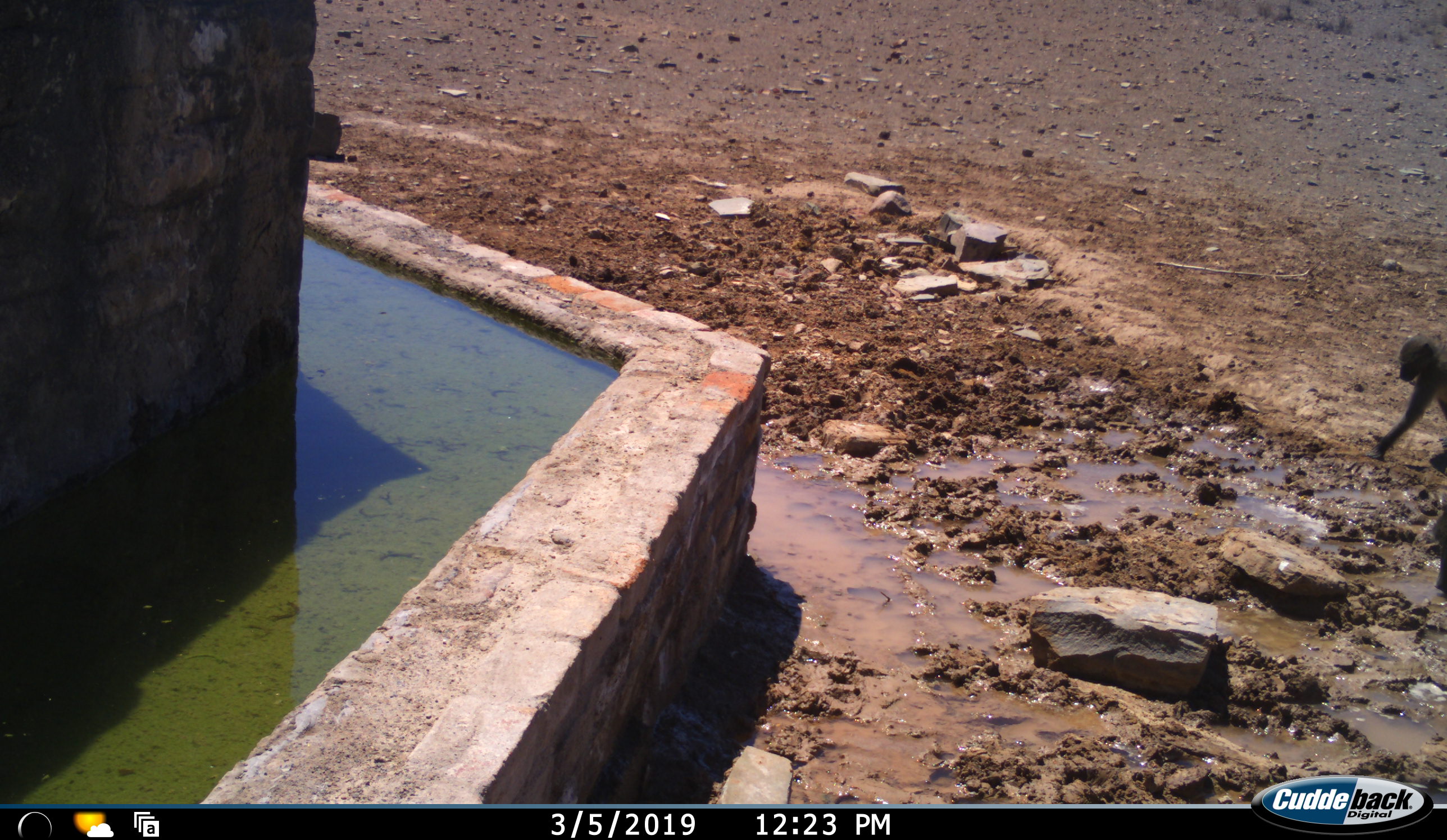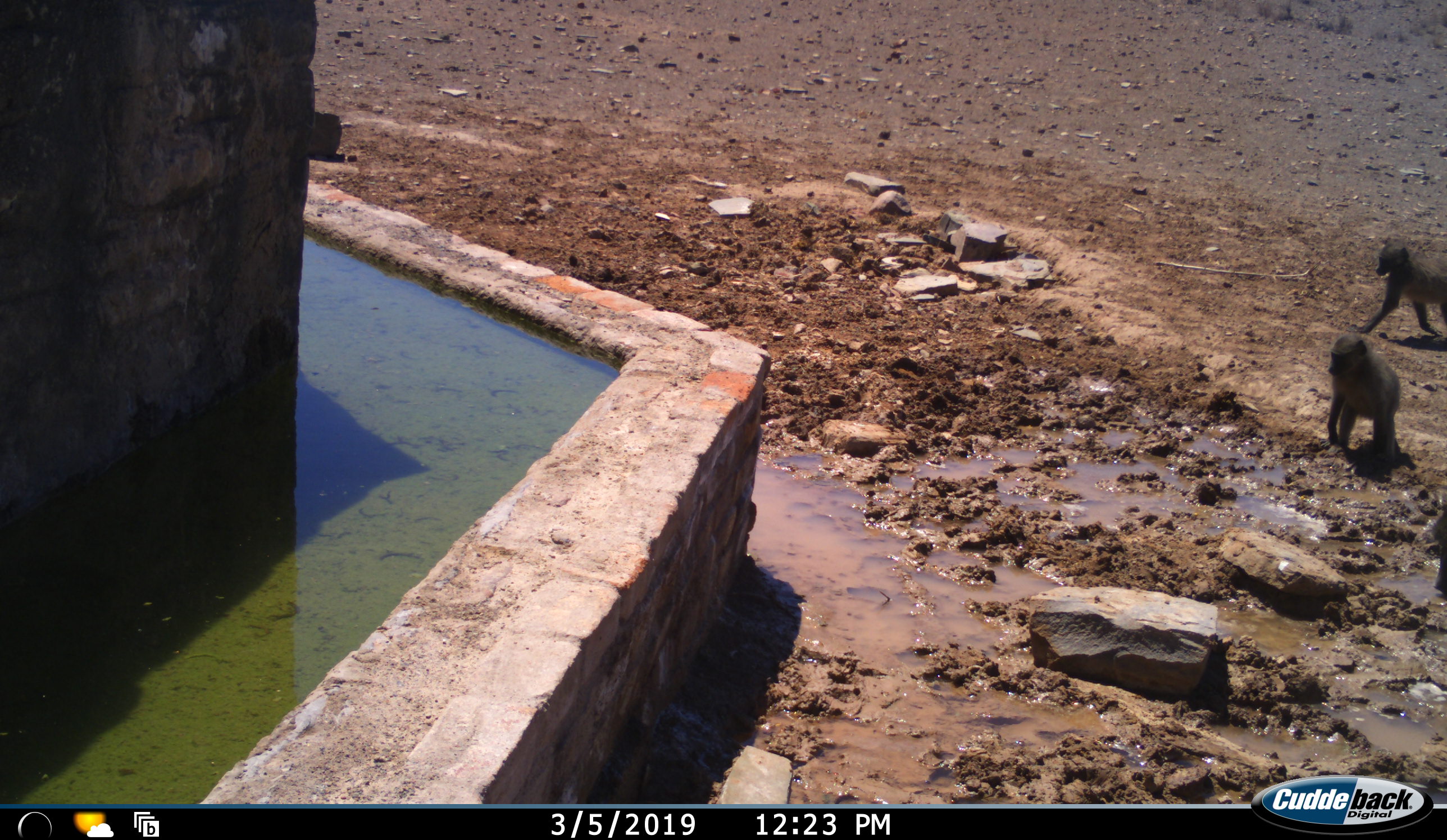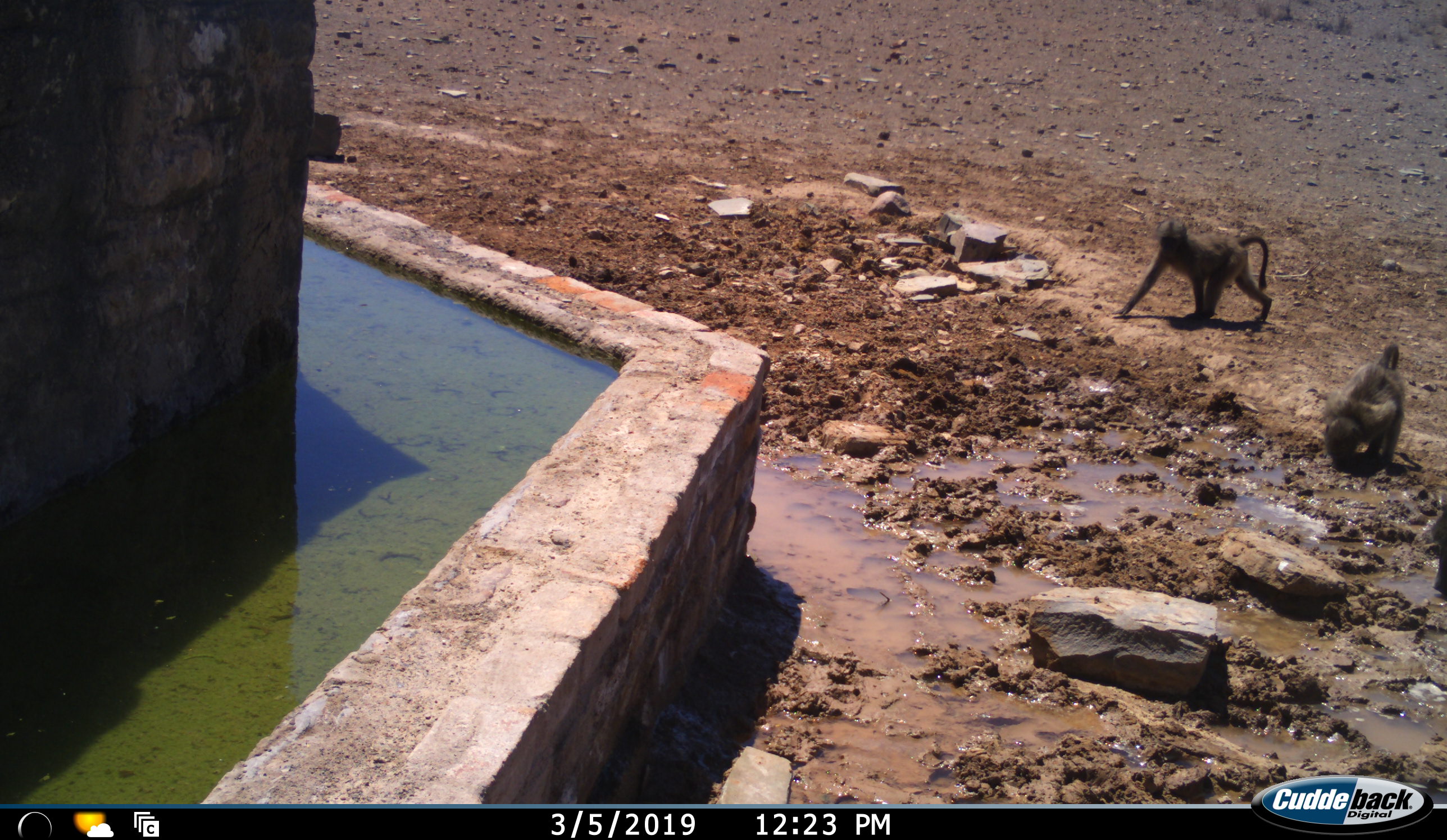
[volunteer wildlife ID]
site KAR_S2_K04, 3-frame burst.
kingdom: Animalia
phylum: Chordata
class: Mammalia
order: Primates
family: Cercopithecidae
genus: Papio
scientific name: Papio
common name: baboon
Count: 2.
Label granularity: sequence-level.